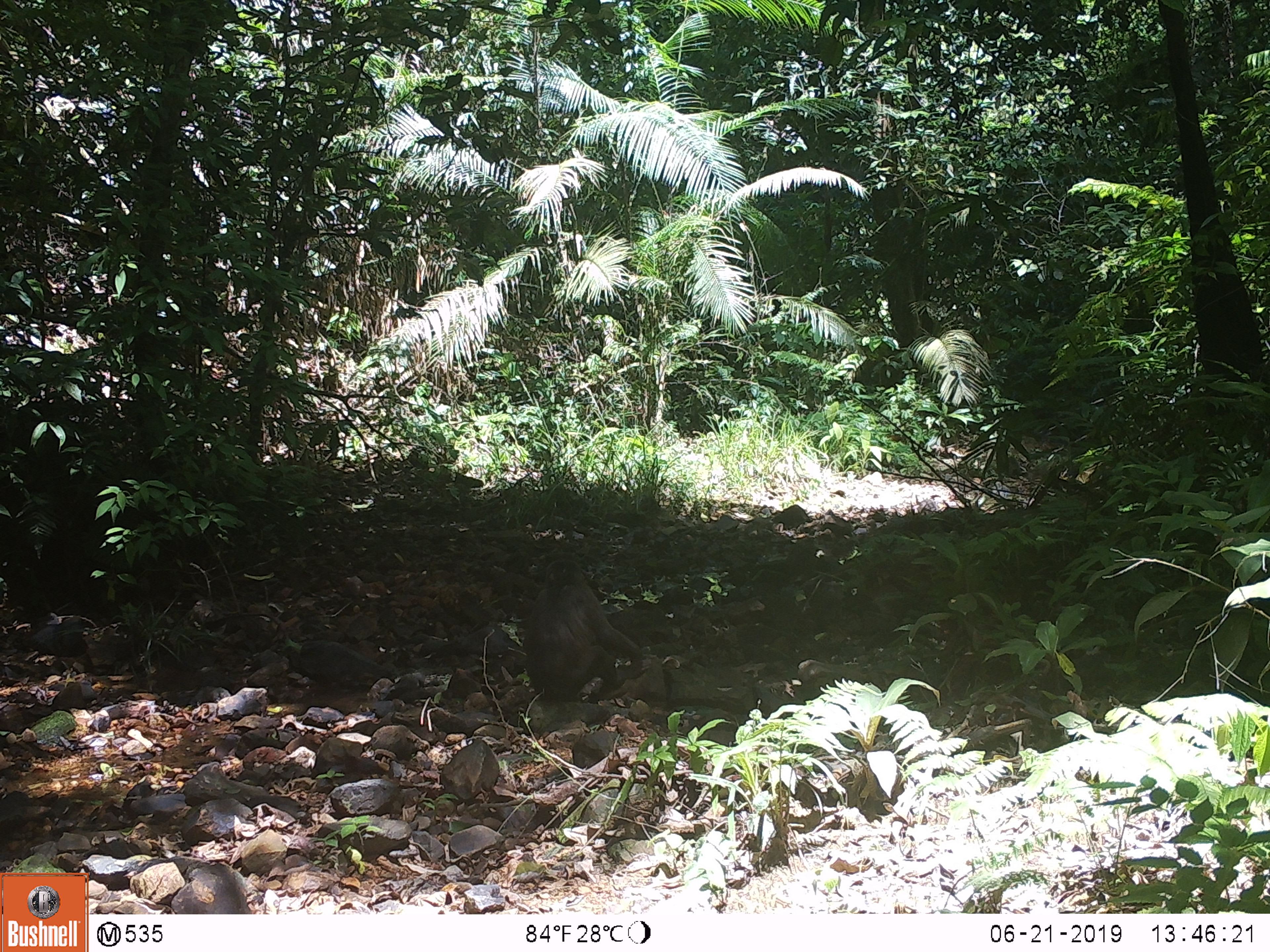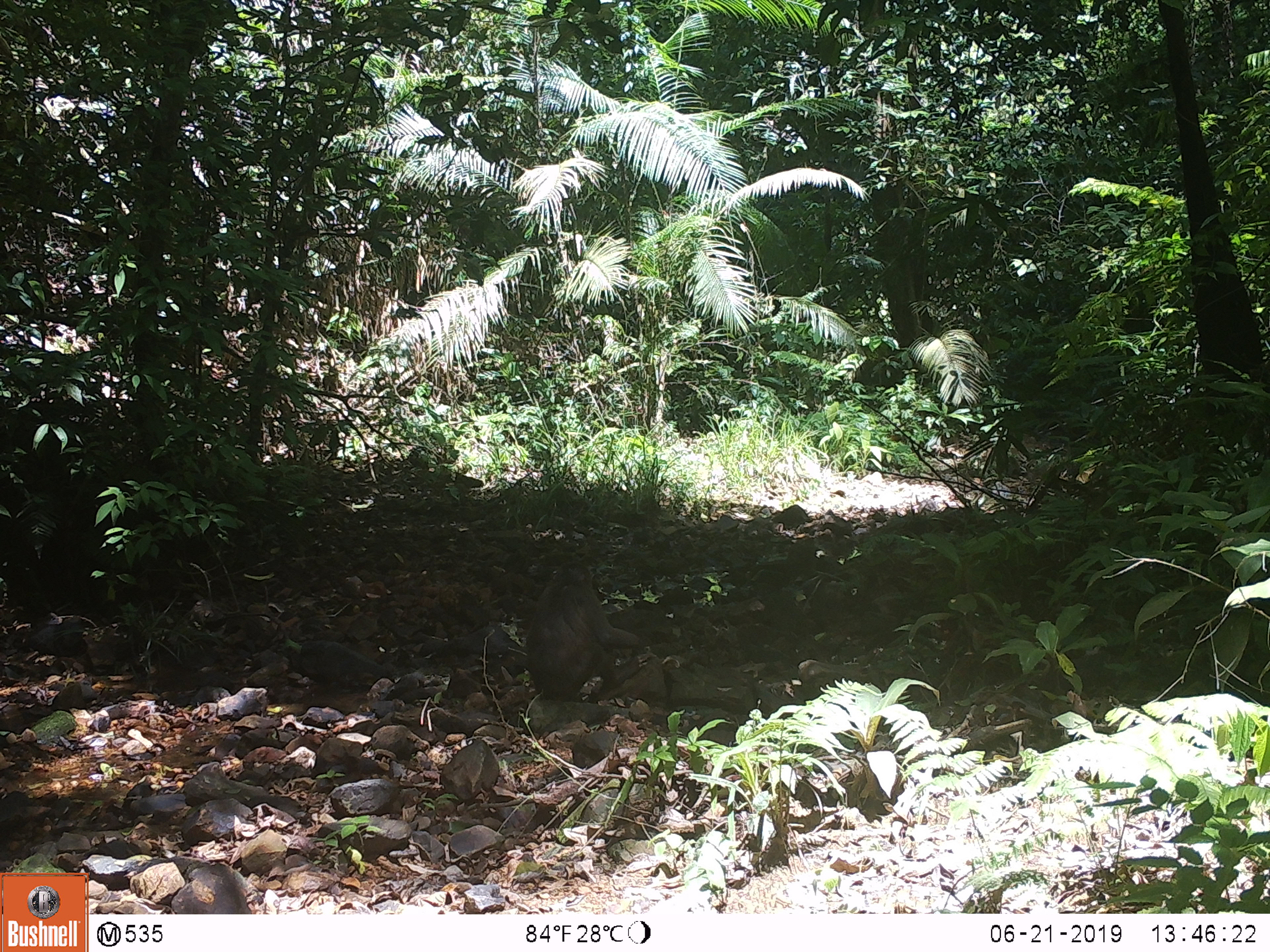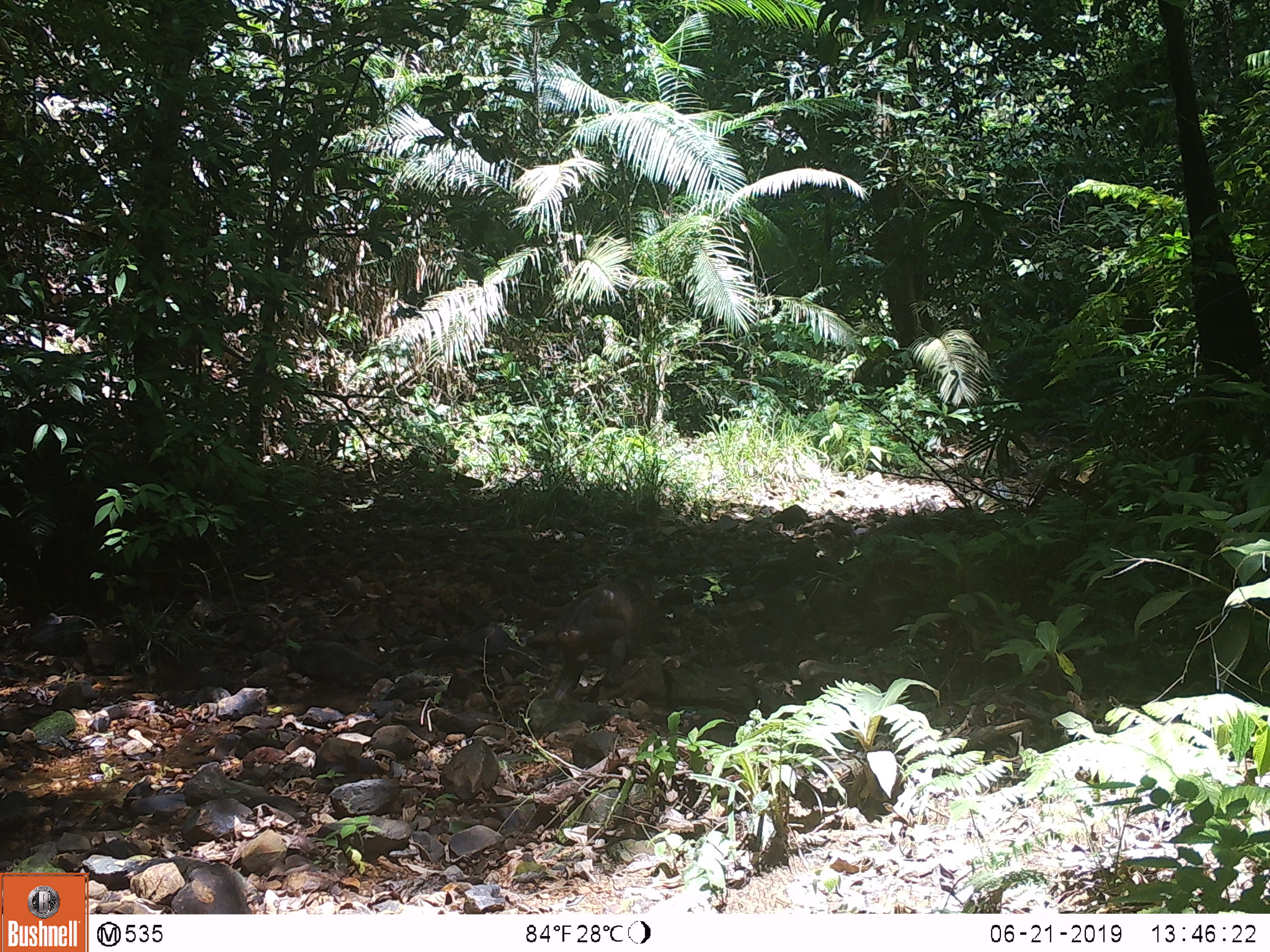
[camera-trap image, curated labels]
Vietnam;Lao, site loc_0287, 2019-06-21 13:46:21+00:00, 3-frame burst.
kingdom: Animalia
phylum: Chordata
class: Mammalia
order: Primates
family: Cercopithecidae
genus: Macaca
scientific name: Macaca arctoides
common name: stump-tailed macaque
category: stump tailed macaque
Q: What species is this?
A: Stump tailed macaque (stump-tailed macaque) (Macaca arctoides).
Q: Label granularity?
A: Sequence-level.